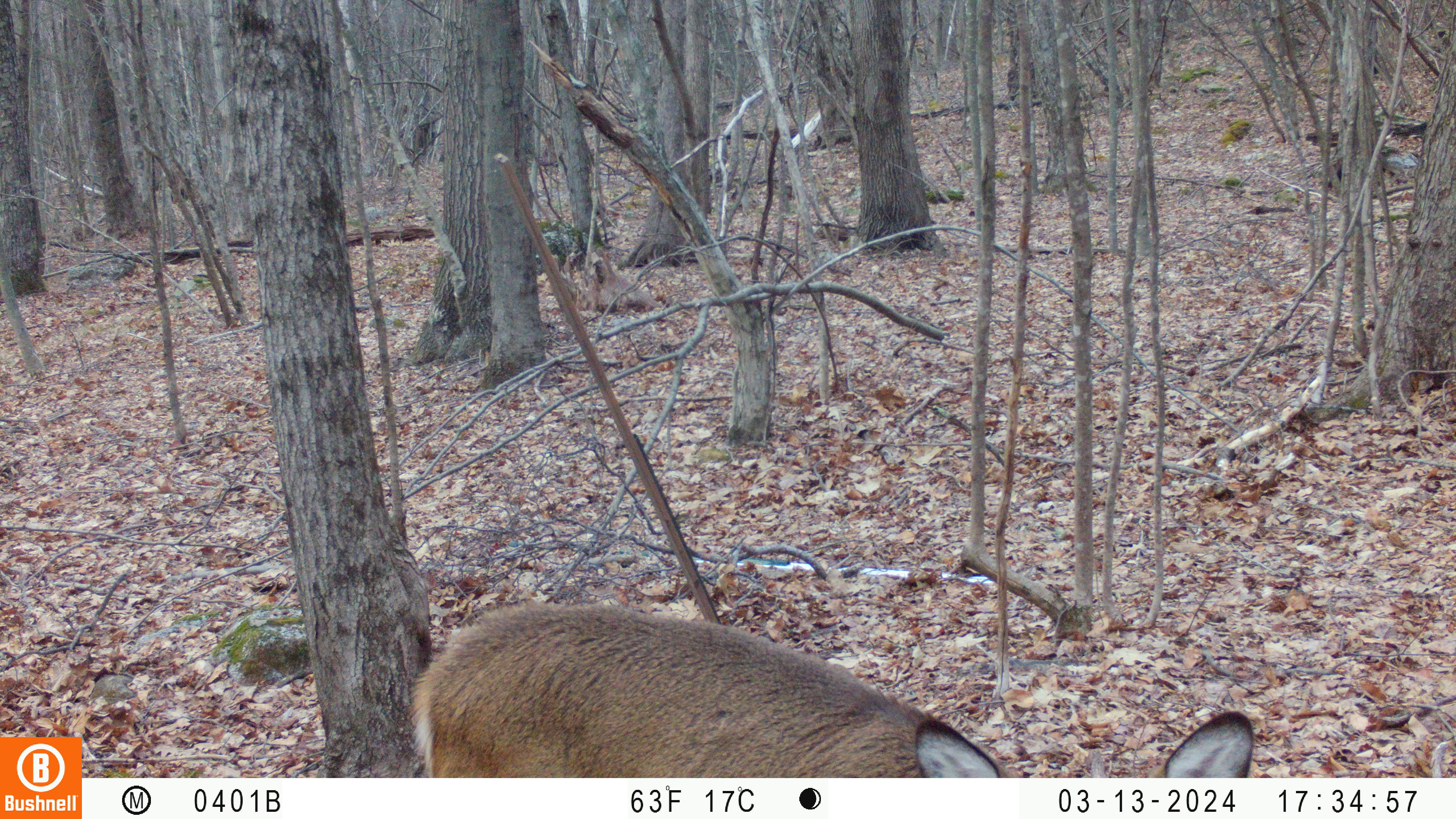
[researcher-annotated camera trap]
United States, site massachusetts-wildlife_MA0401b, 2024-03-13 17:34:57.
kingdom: Animalia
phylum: Chordata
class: Mammalia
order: Artiodactyla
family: Cervidae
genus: Odocoileus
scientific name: Odocoileus virginianus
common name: white-tailed deer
White-tailed deer (Odocoileus virginianus).